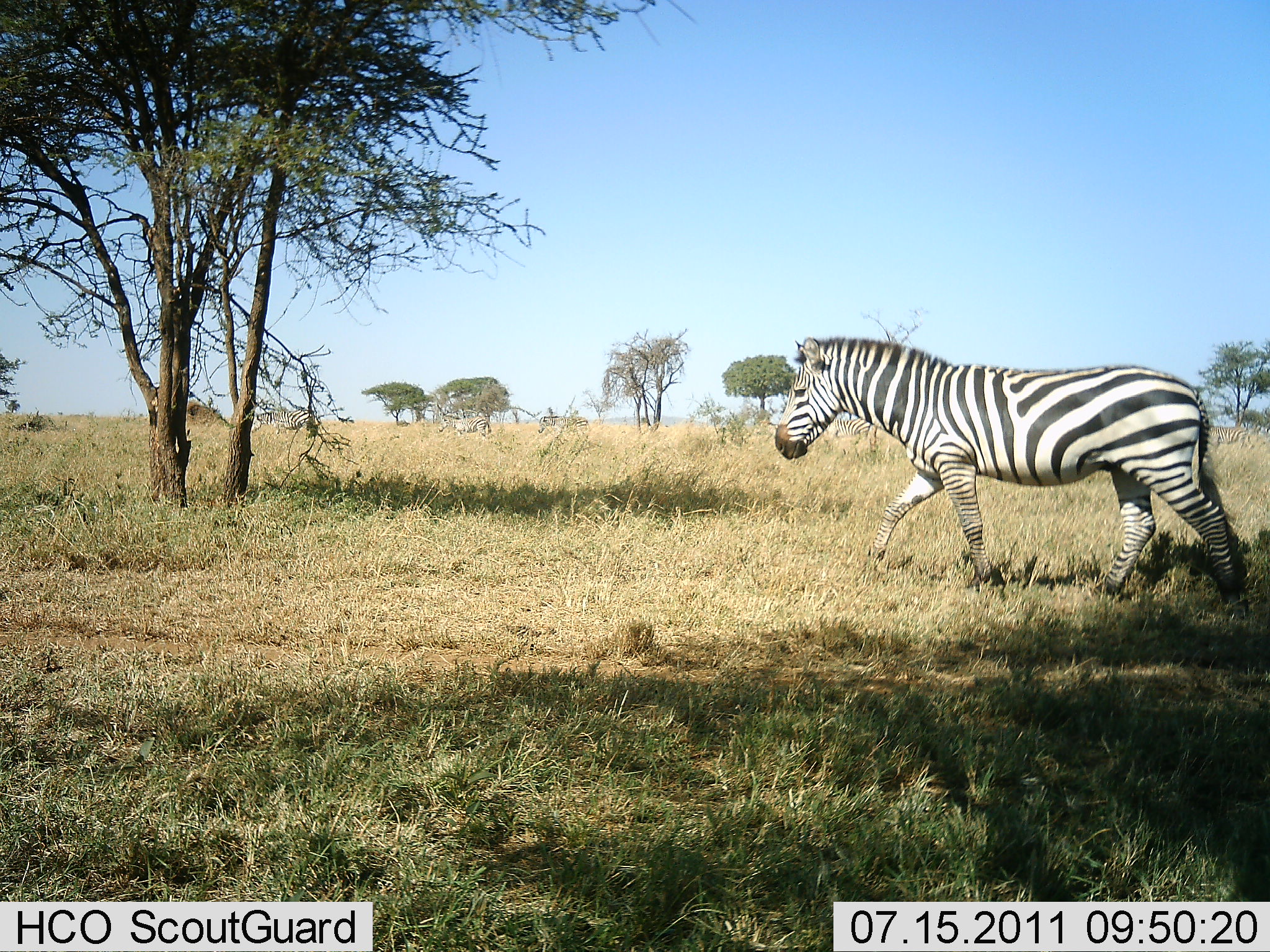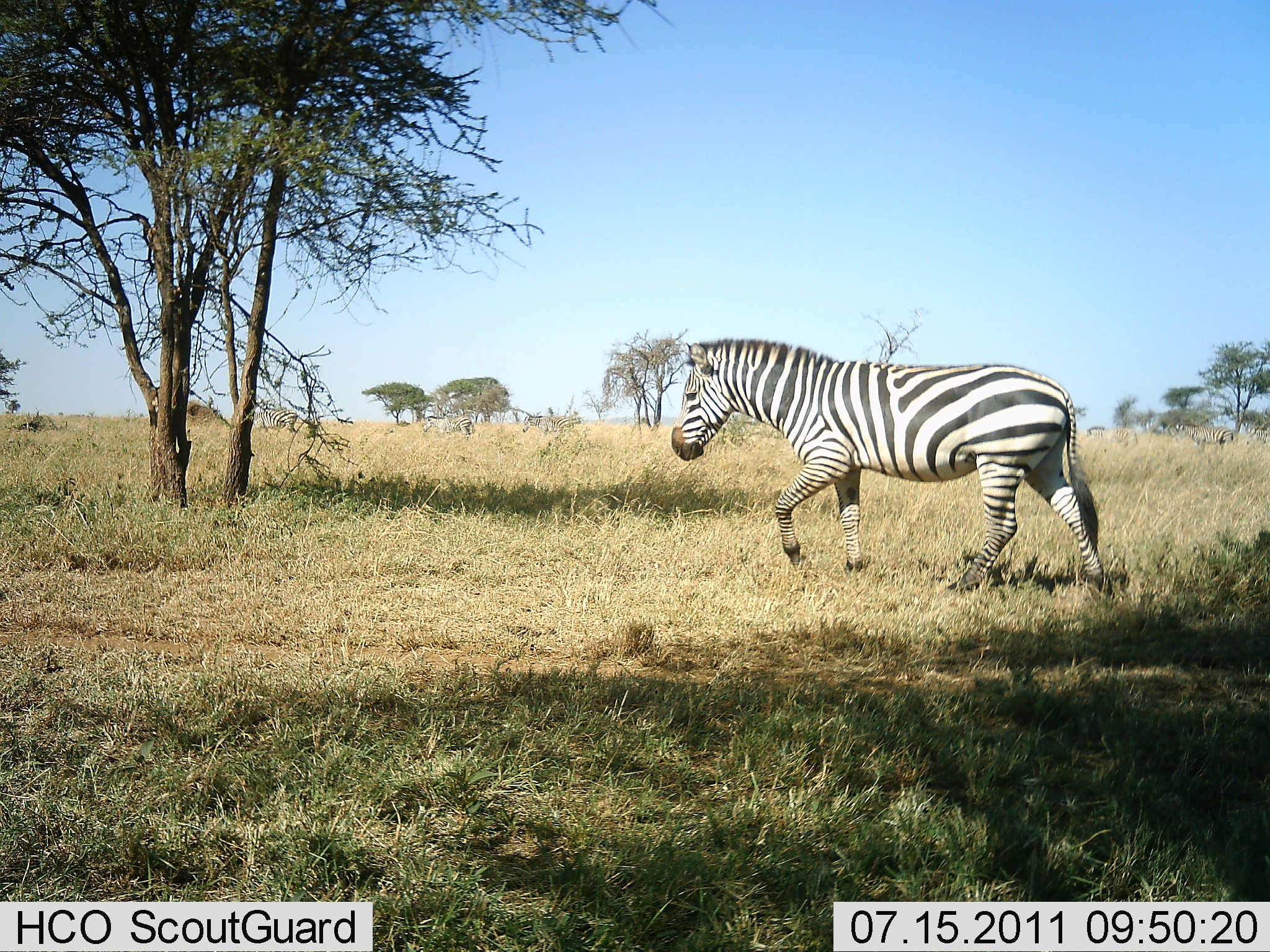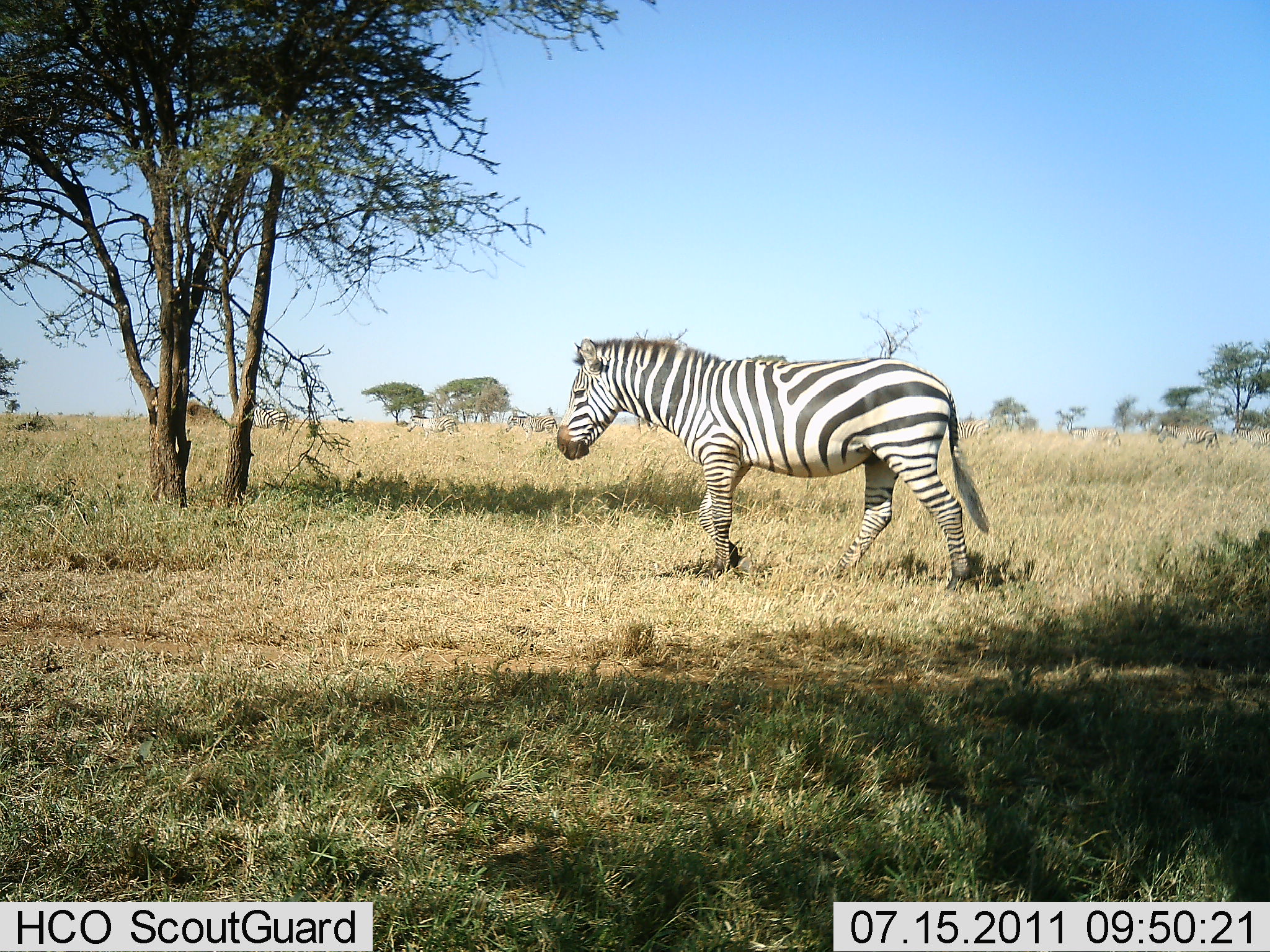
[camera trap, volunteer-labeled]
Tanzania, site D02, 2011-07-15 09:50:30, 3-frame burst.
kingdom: Animalia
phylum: Chordata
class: Mammalia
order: Perissodactyla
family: Equidae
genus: Equus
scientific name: Equus quagga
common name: plains zebra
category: zebra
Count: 1.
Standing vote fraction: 6%.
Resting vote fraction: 0%.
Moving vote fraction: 100%.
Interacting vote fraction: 0%.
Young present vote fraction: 0%.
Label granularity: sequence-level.